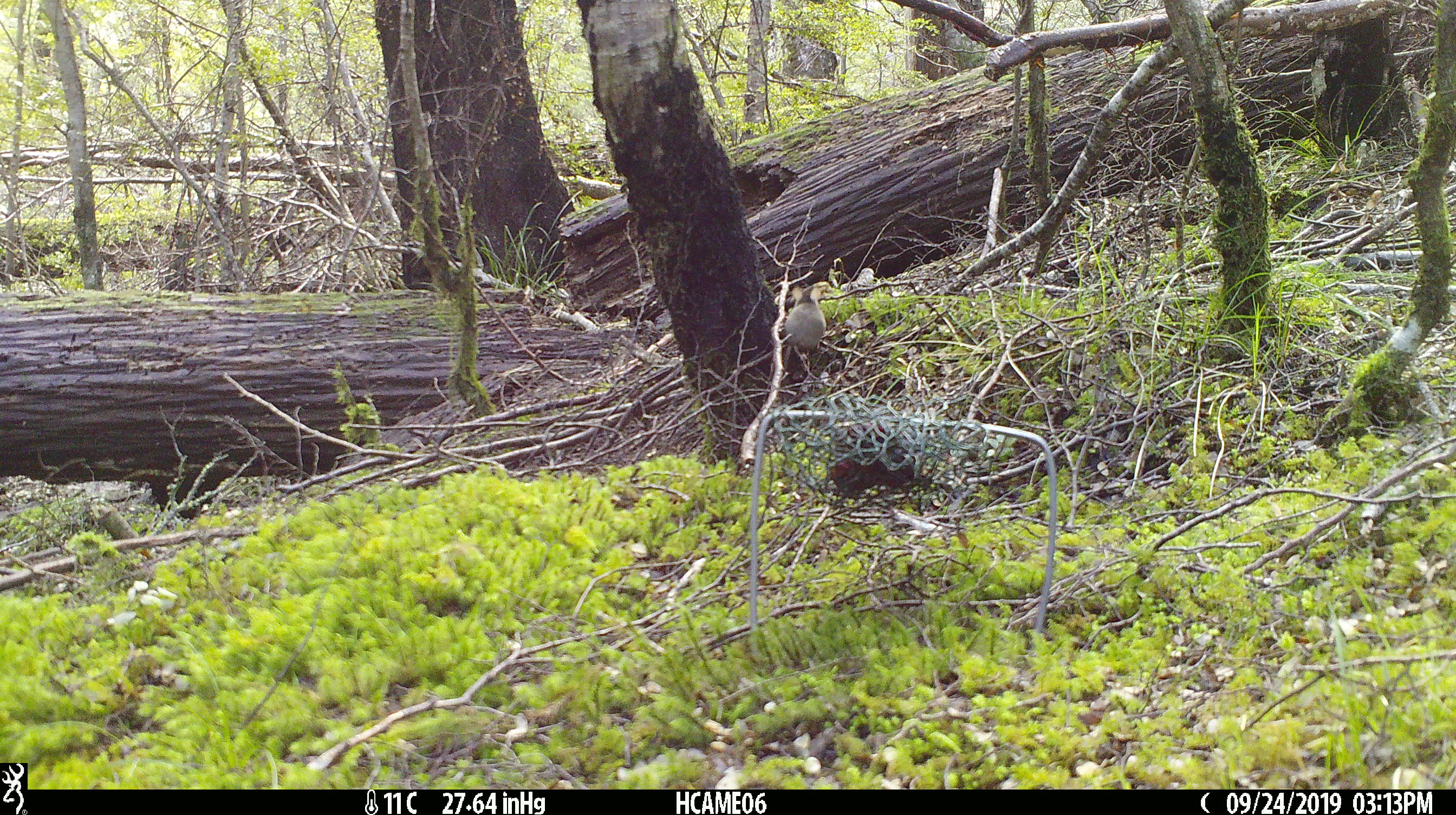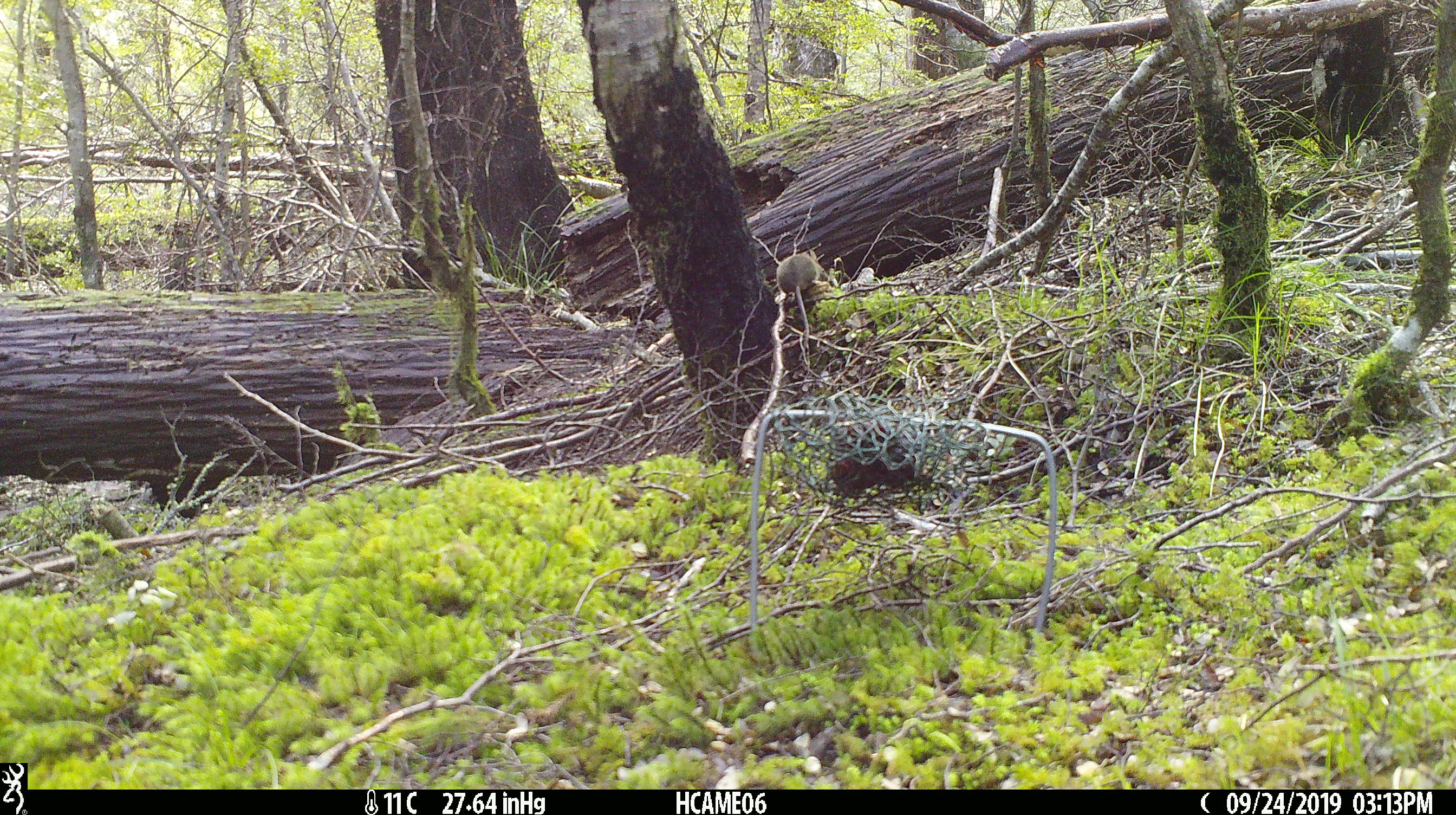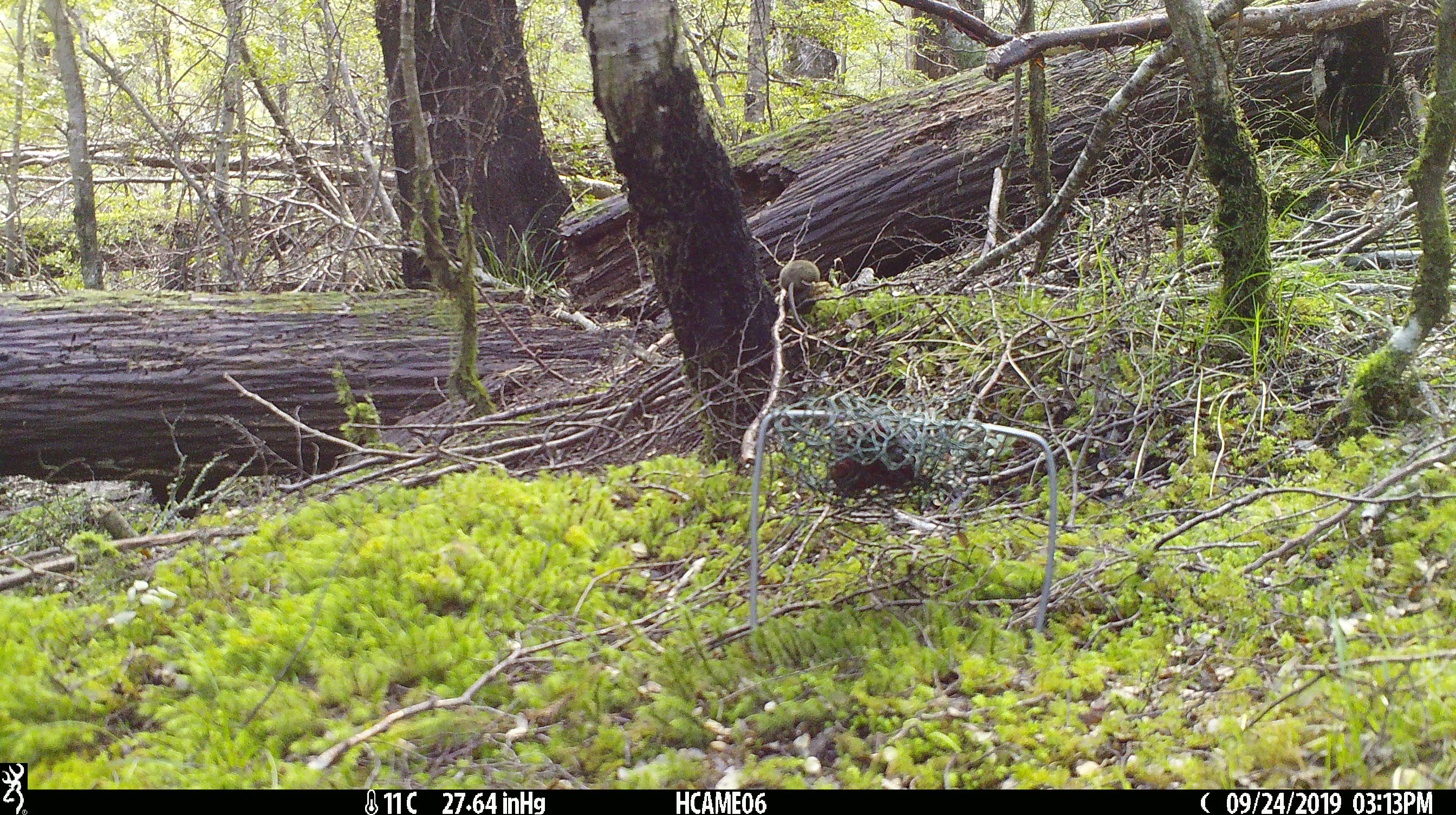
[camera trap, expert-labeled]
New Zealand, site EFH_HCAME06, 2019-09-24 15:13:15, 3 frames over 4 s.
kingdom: Animalia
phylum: Chordata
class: Mammalia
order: Rodentia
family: Muridae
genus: Mus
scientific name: Mus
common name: mouse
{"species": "mouse (Mus)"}